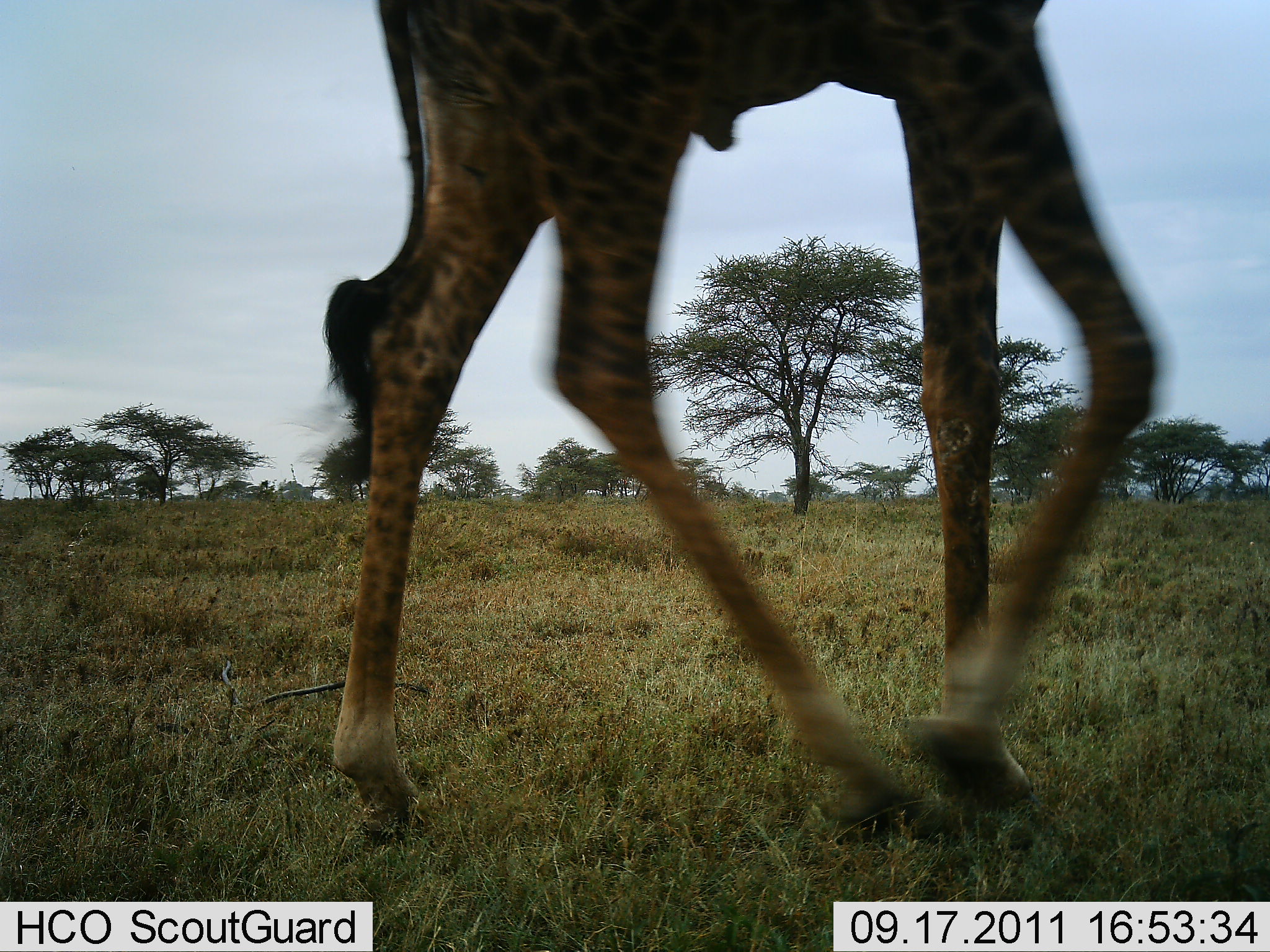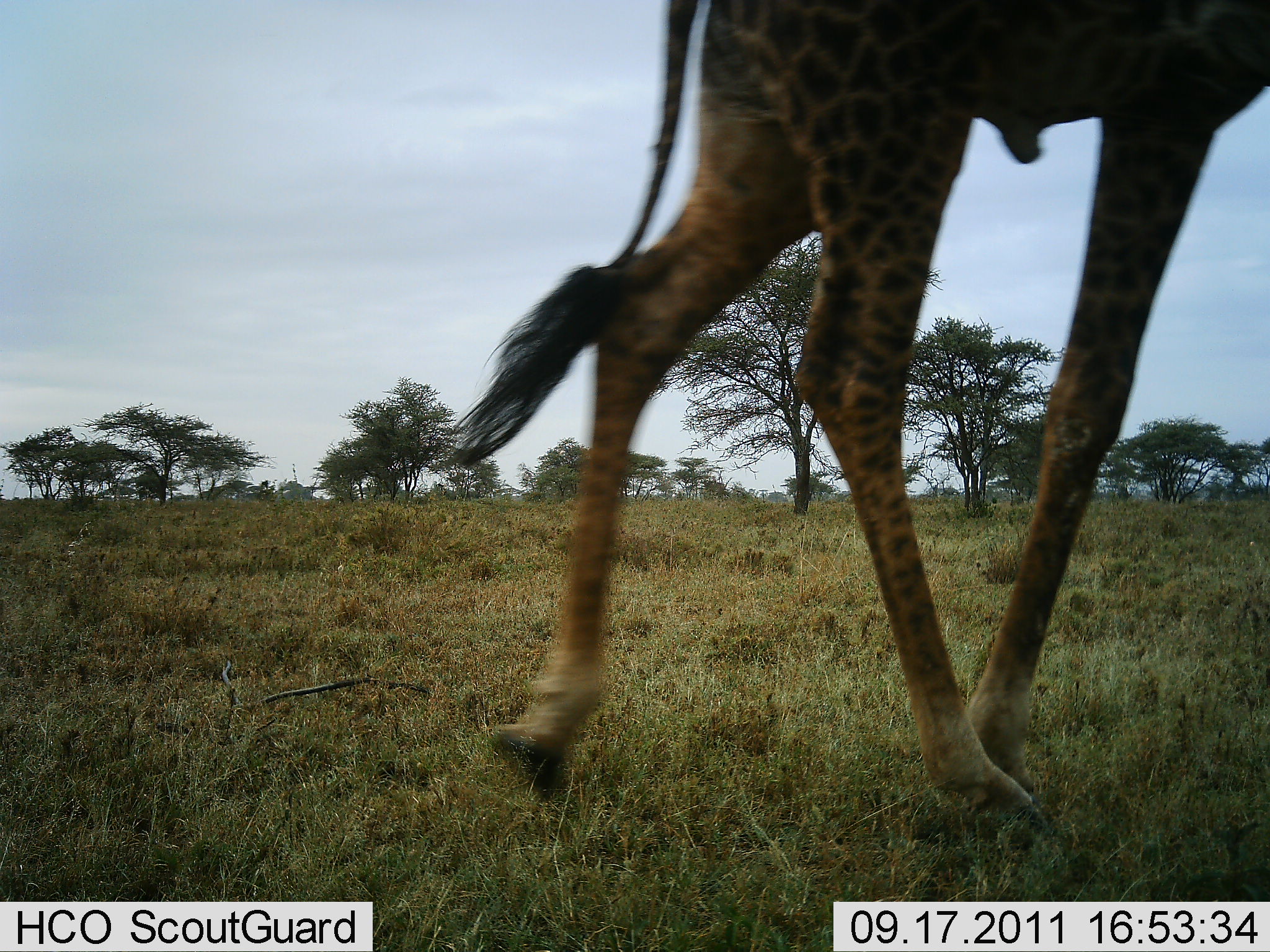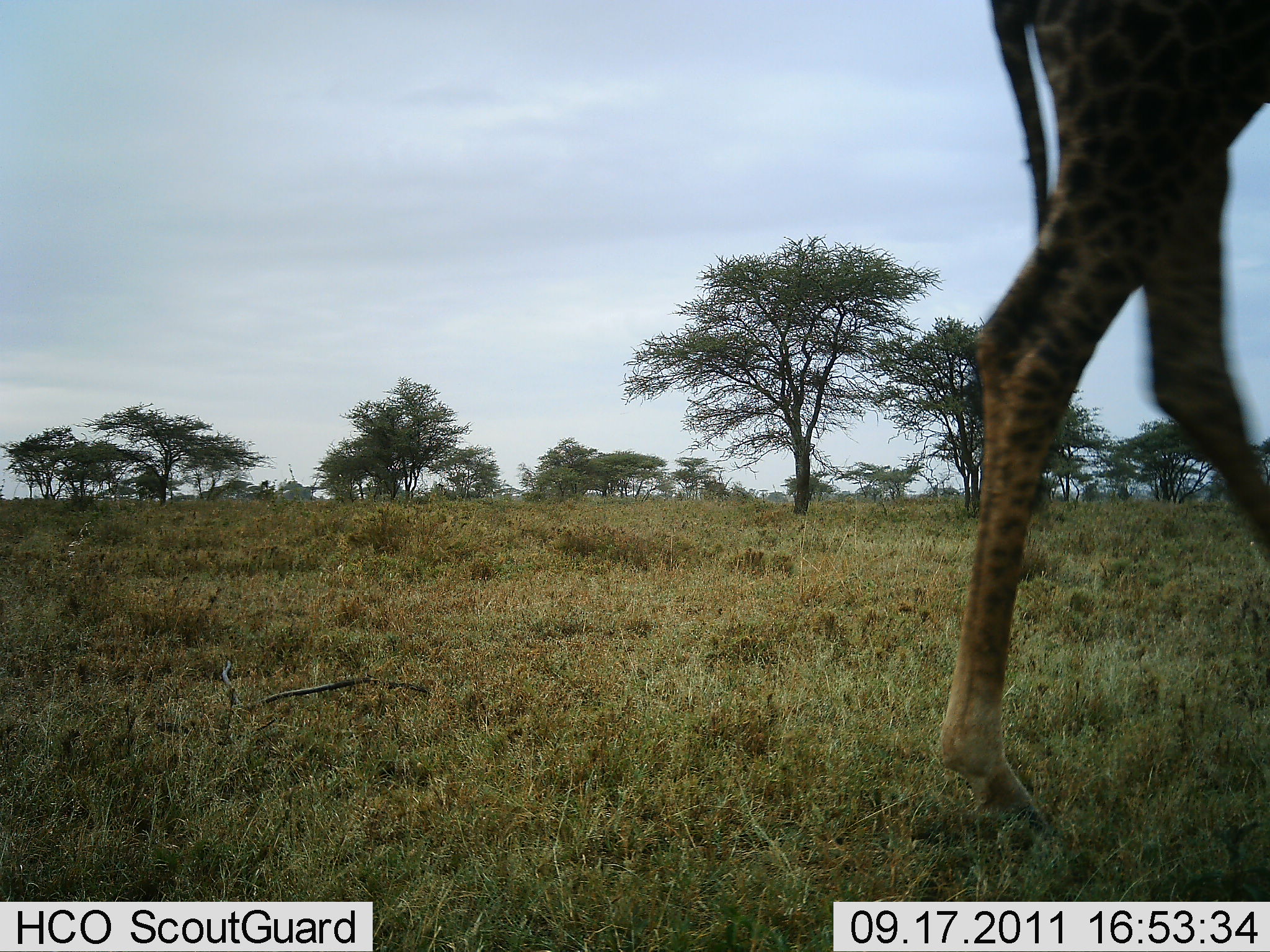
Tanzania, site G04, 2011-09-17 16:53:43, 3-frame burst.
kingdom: Animalia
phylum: Chordata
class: Mammalia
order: Artiodactyla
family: Giraffidae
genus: Giraffa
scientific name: Giraffa camelopardalis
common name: giraffe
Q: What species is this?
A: Giraffe (Giraffa camelopardalis).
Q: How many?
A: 1.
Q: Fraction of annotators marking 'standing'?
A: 0%.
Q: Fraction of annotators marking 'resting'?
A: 0%.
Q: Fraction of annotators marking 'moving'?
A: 100%.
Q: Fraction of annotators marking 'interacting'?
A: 0%.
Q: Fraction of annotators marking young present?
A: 0%.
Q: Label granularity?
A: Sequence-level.